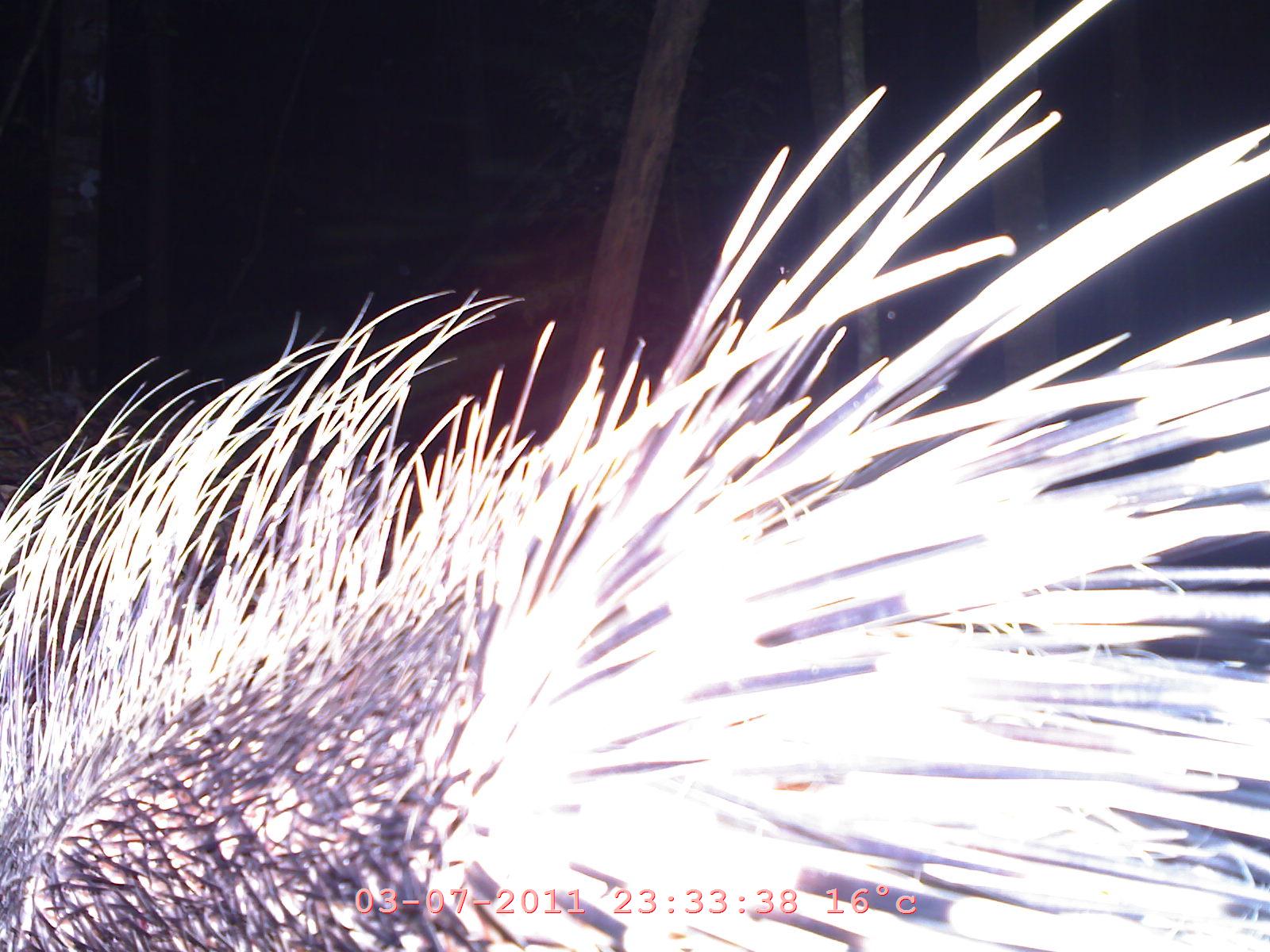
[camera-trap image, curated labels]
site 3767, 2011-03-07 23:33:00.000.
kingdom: Animalia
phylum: Chordata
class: Mammalia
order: Rodentia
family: Hystricidae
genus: Hystrix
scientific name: Hystrix brachyura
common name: east asian porcupine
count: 1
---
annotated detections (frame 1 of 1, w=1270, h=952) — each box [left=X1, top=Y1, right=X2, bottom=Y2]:
hystrix brachyura: [left=0, top=0, right=1267, bottom=951]